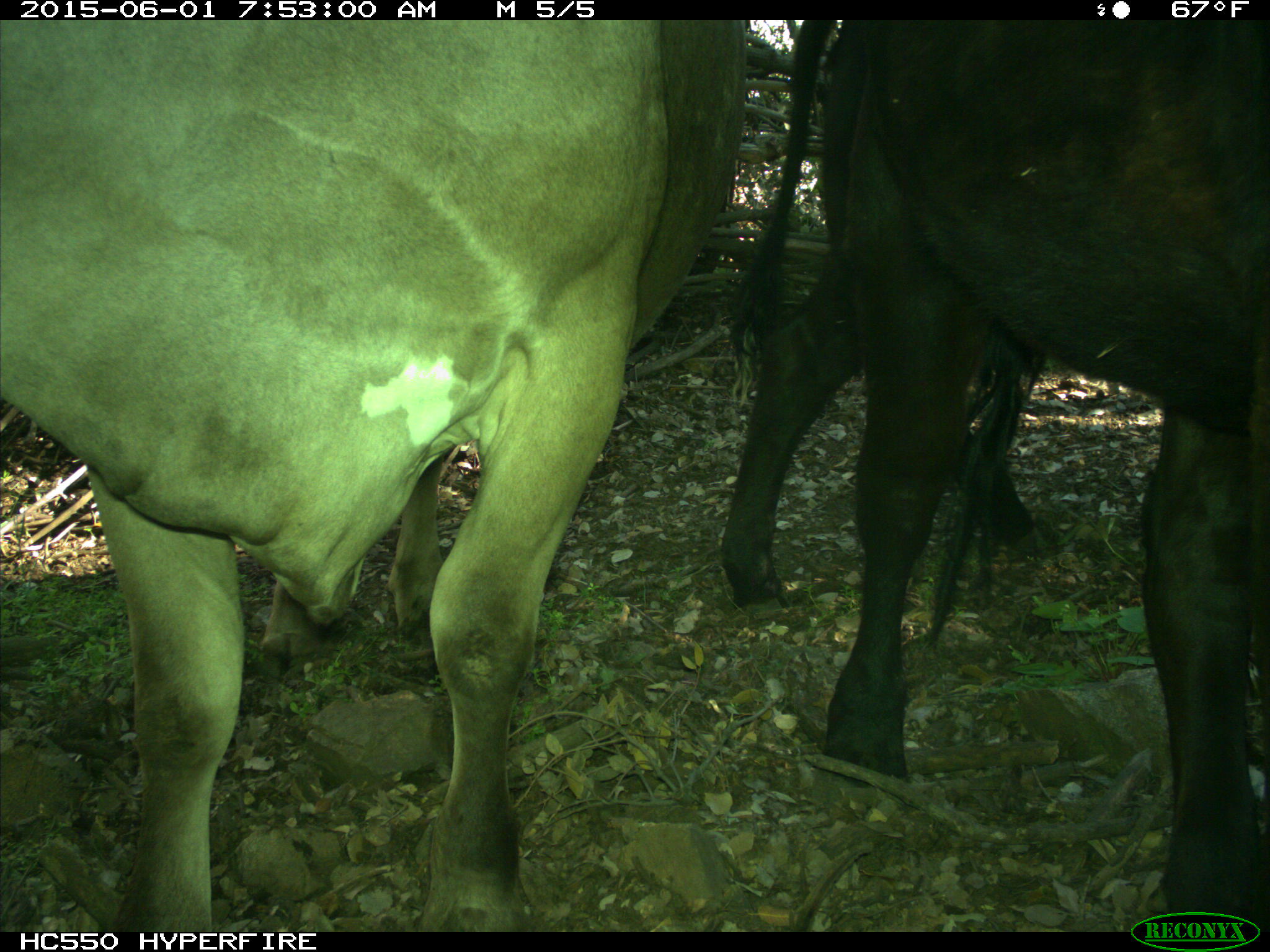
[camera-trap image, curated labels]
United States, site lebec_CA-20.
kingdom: Animalia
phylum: Chordata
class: Mammalia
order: Artiodactyla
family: Bovidae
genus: Bos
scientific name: Bos taurus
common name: domestic cow